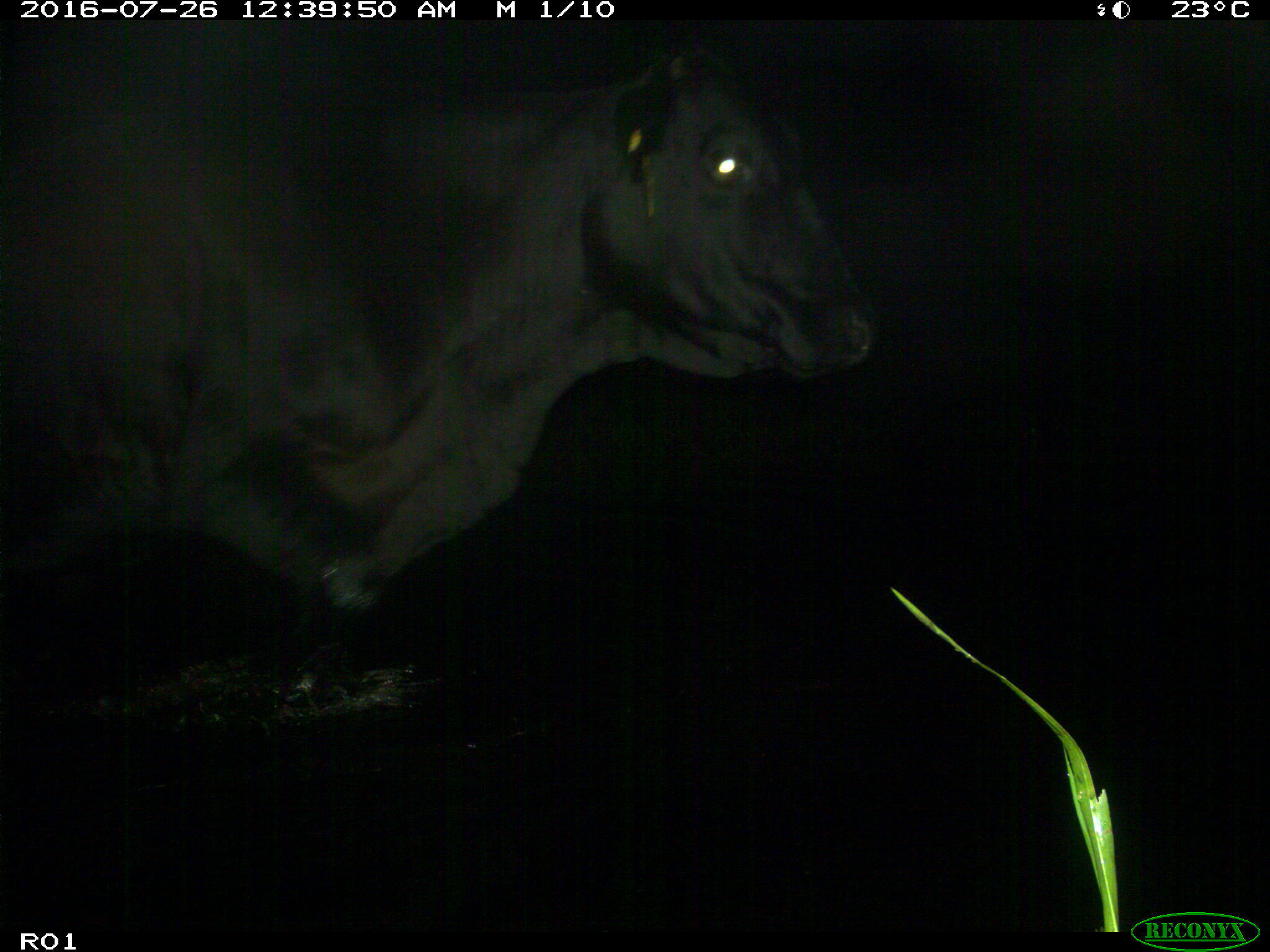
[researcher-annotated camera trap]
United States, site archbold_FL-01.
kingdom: Animalia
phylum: Chordata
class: Mammalia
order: Artiodactyla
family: Bovidae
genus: Bos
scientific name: Bos taurus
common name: domestic cow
Bos taurus (domestic cow).